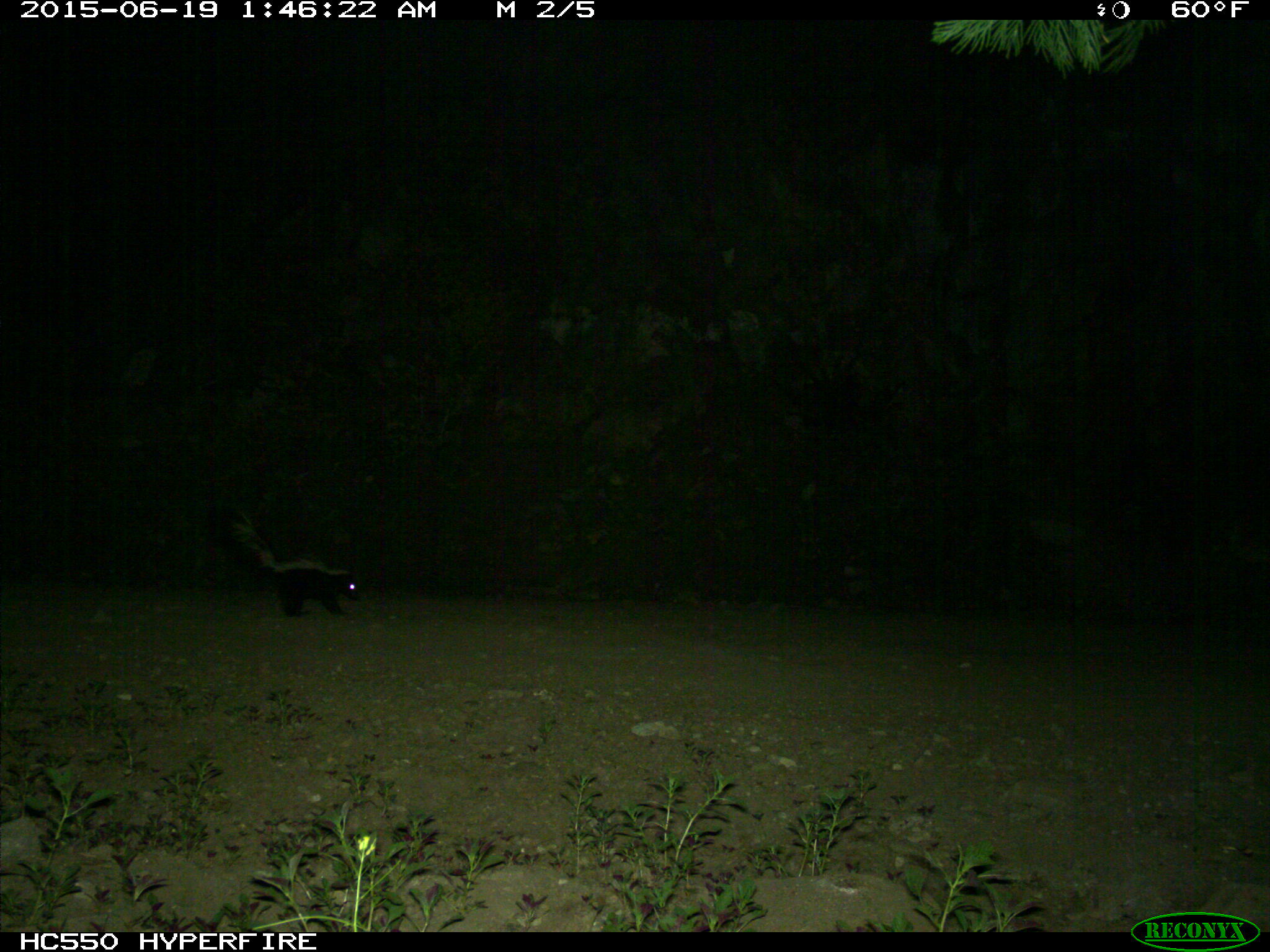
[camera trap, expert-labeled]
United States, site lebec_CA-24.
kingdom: Animalia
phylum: Chordata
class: Mammalia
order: Carnivora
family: Mephitidae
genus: Mephitis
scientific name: Mephitis mephitis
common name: striped skunk